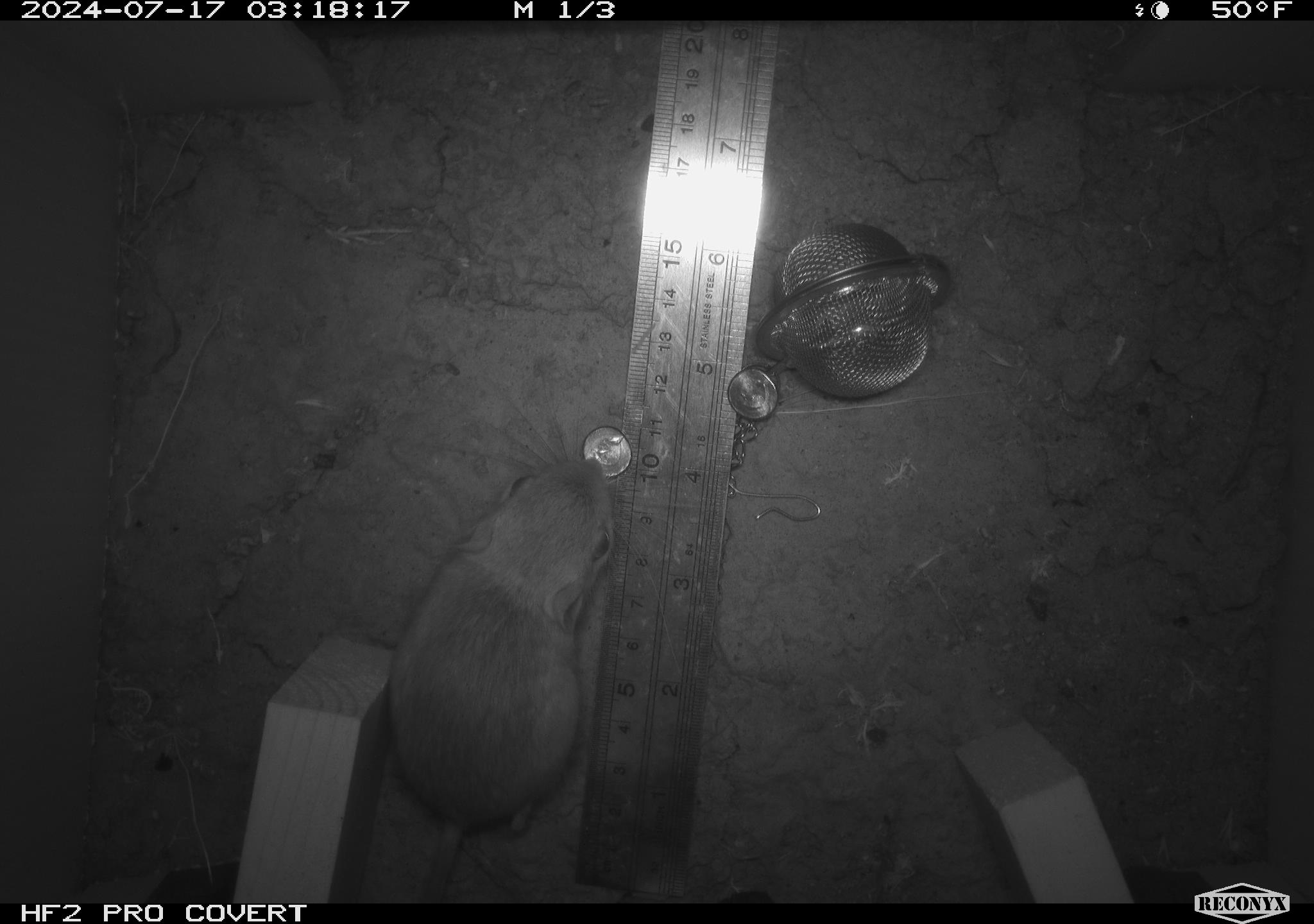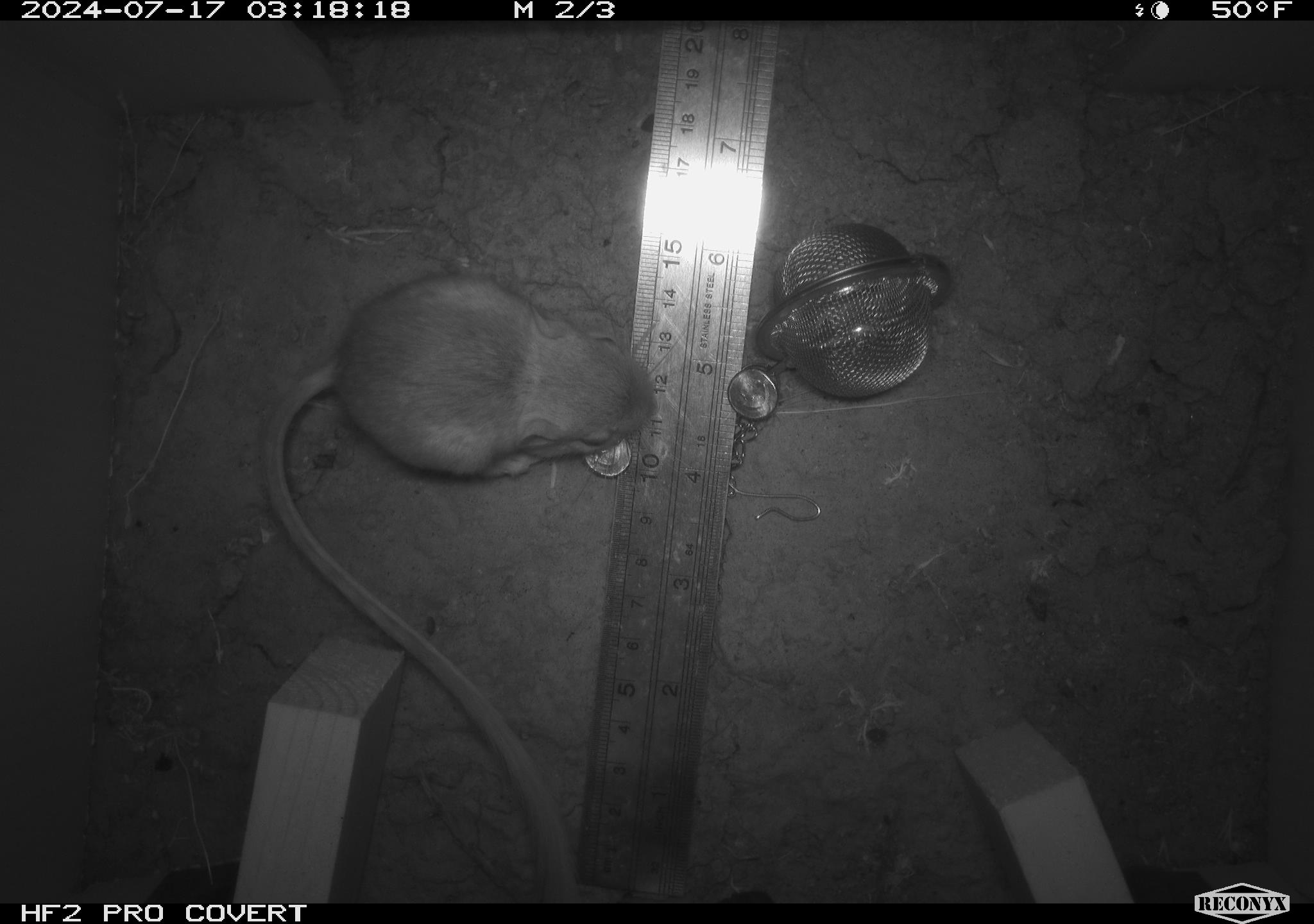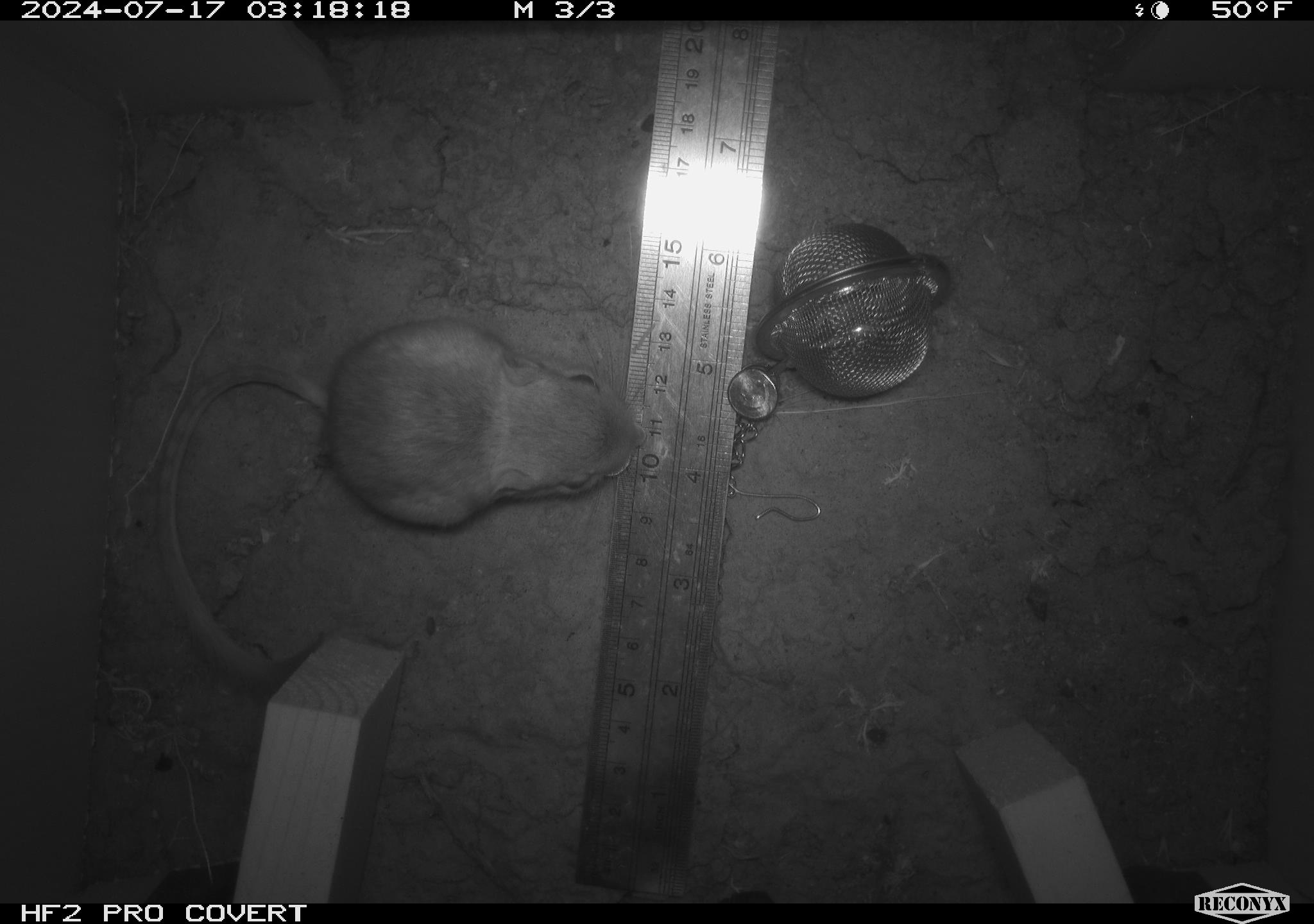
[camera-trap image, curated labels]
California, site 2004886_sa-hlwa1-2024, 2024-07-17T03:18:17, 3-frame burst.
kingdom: Animalia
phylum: Chordata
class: Mammalia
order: Rodentia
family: Heteromyidae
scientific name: Heteromyidae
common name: kangaroo rats and pocket mice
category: heteromyidae family